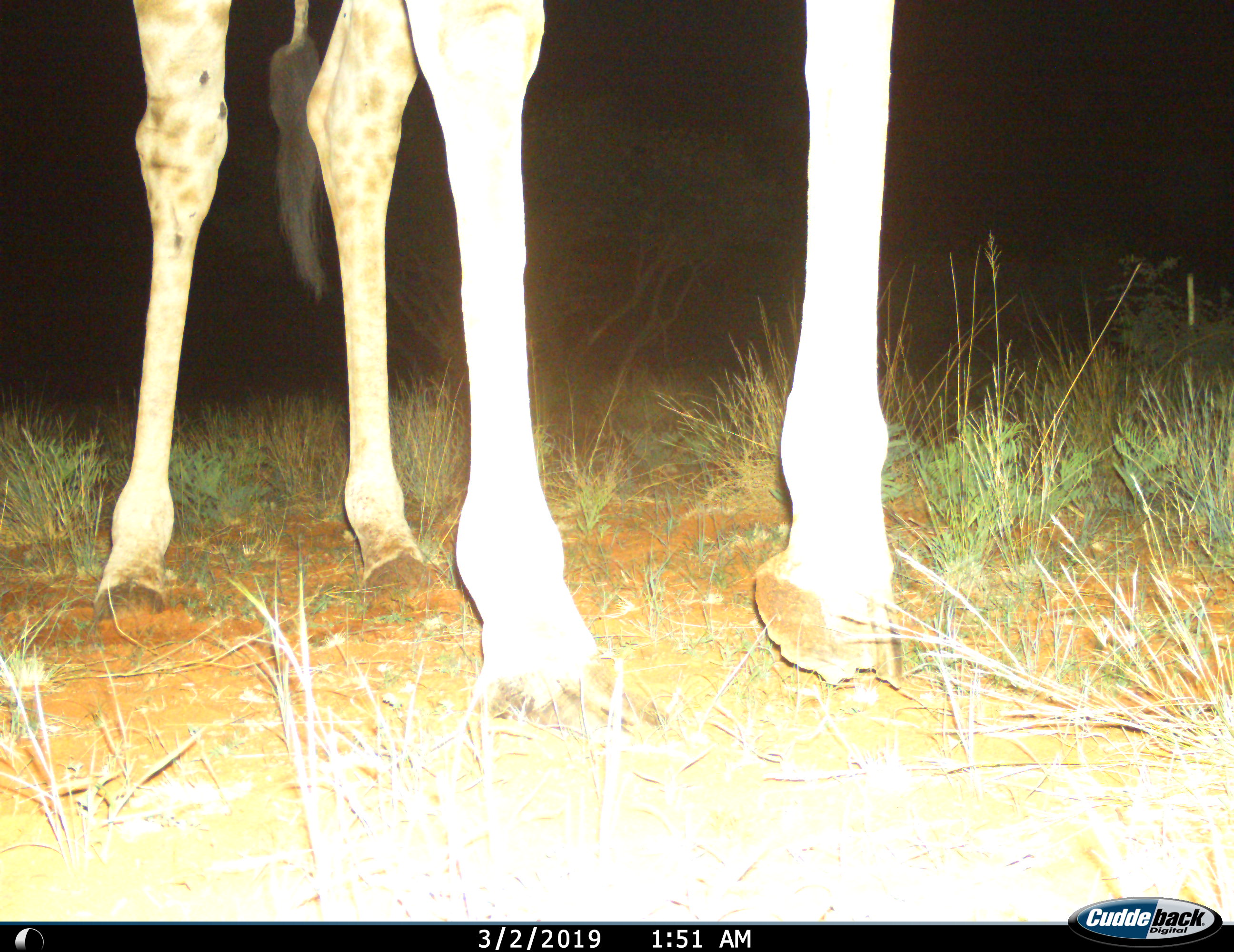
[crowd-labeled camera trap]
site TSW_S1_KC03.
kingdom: Animalia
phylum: Chordata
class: Mammalia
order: Artiodactyla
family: Giraffidae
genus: Giraffa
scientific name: Giraffa camelopardalis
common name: giraffe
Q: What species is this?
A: Giraffe (Giraffa camelopardalis).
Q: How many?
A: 1.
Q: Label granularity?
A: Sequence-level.